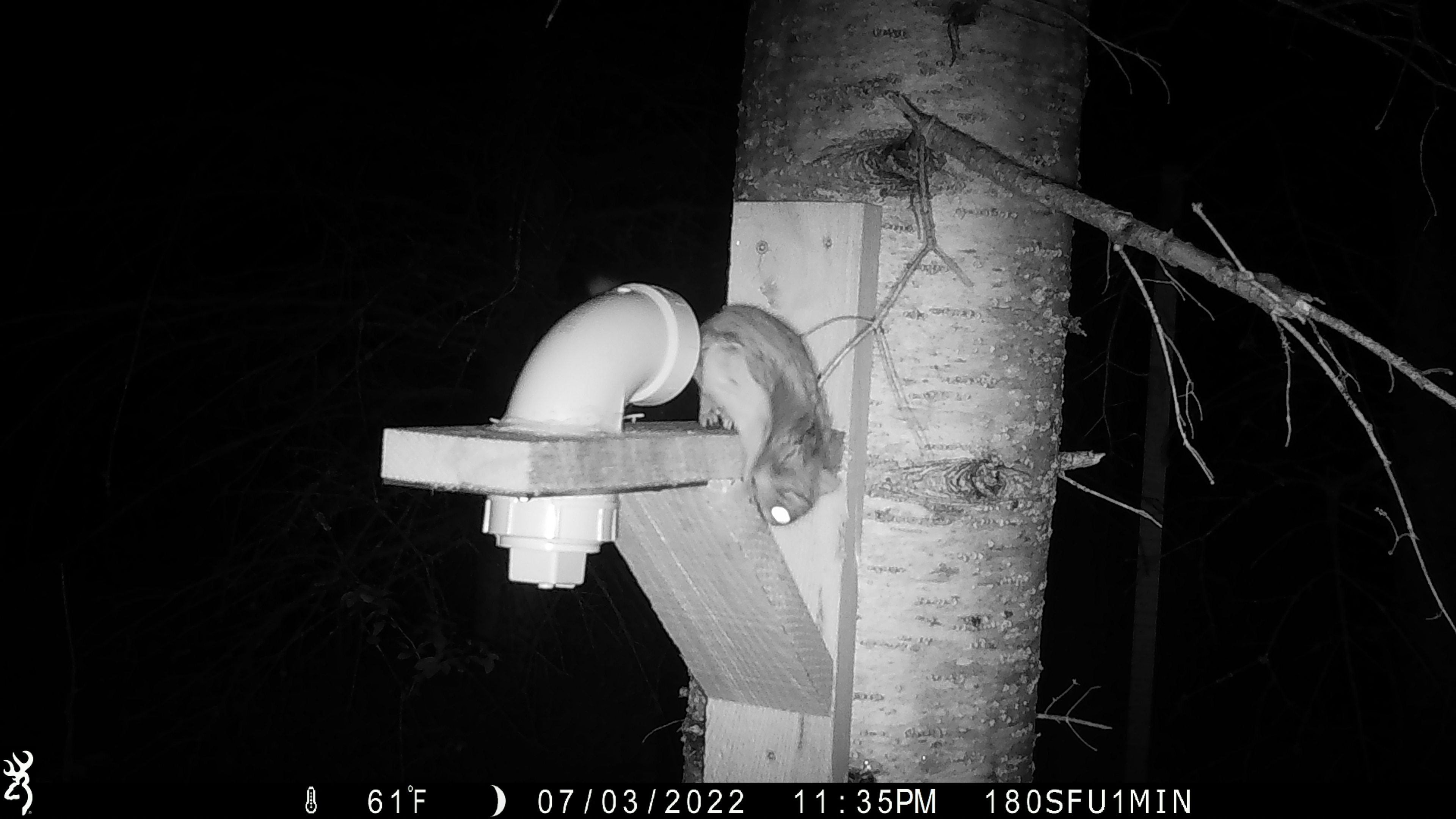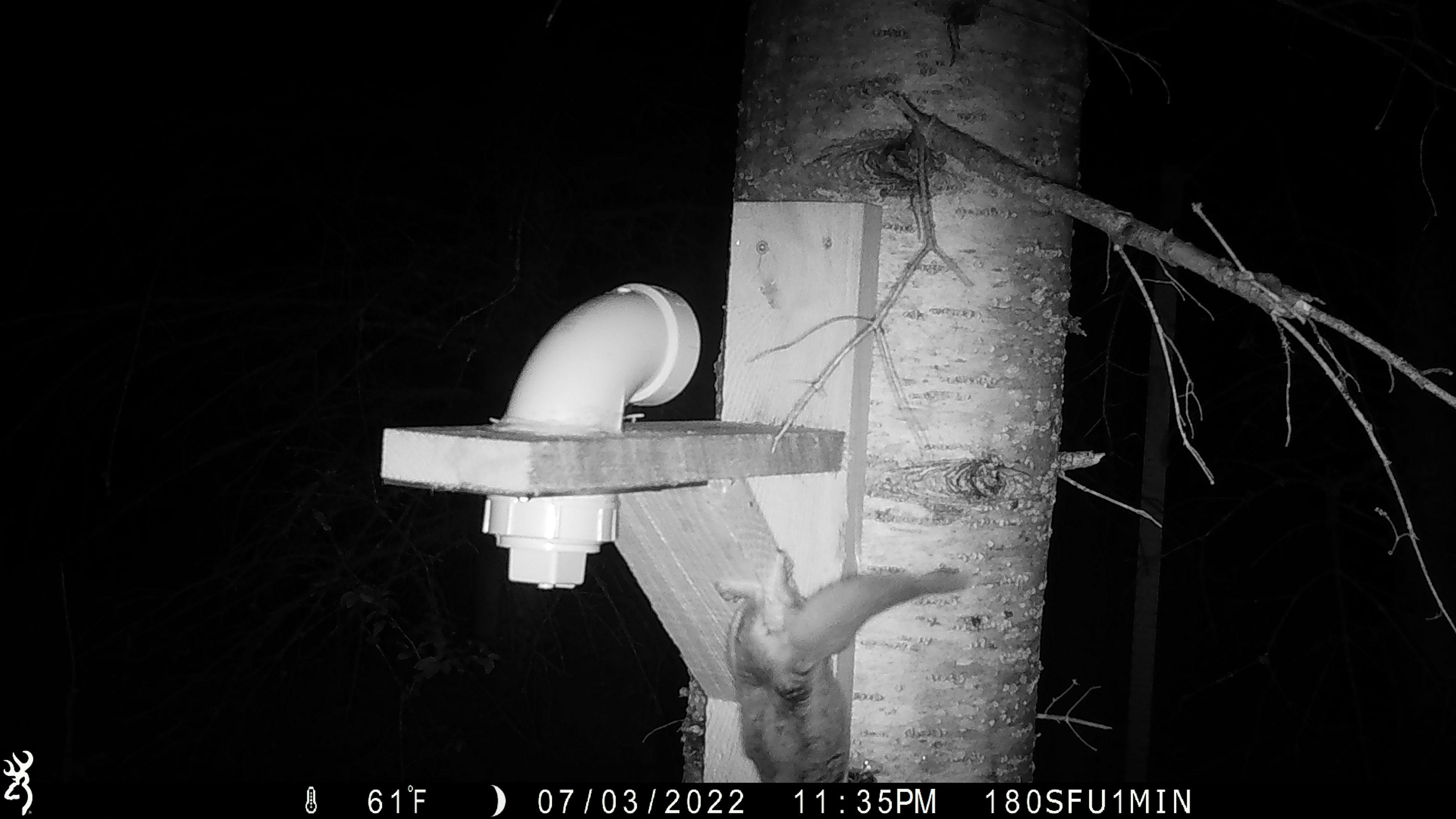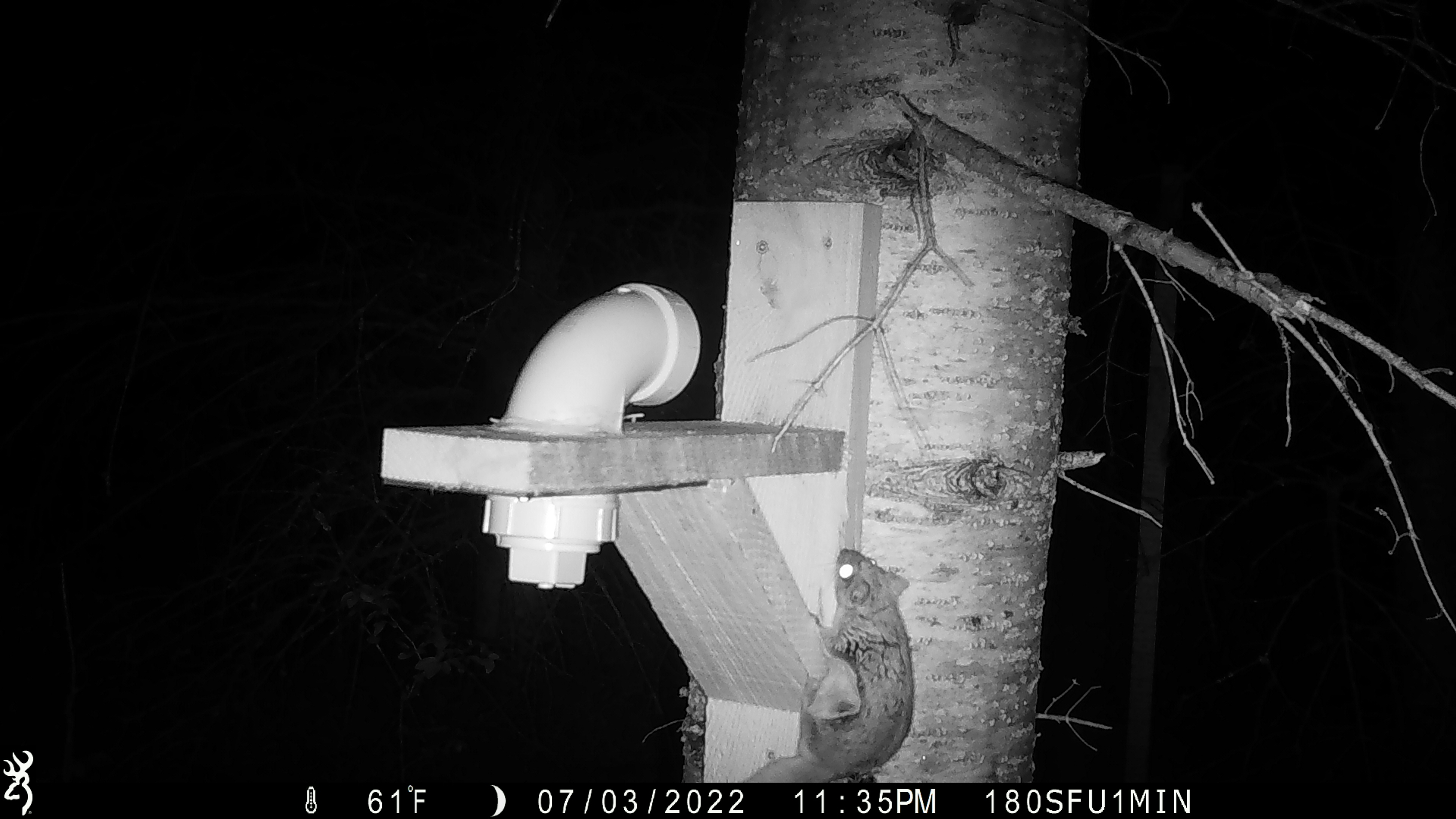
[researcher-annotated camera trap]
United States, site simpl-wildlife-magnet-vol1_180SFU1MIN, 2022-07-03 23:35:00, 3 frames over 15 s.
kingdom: Animalia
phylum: Chordata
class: Mammalia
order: Rodentia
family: Sciuridae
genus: Glaucomys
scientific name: Glaucomys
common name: flying squirrel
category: flying squirrel sp.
Flying squirrel sp. (flying squirrel) (Glaucomys).